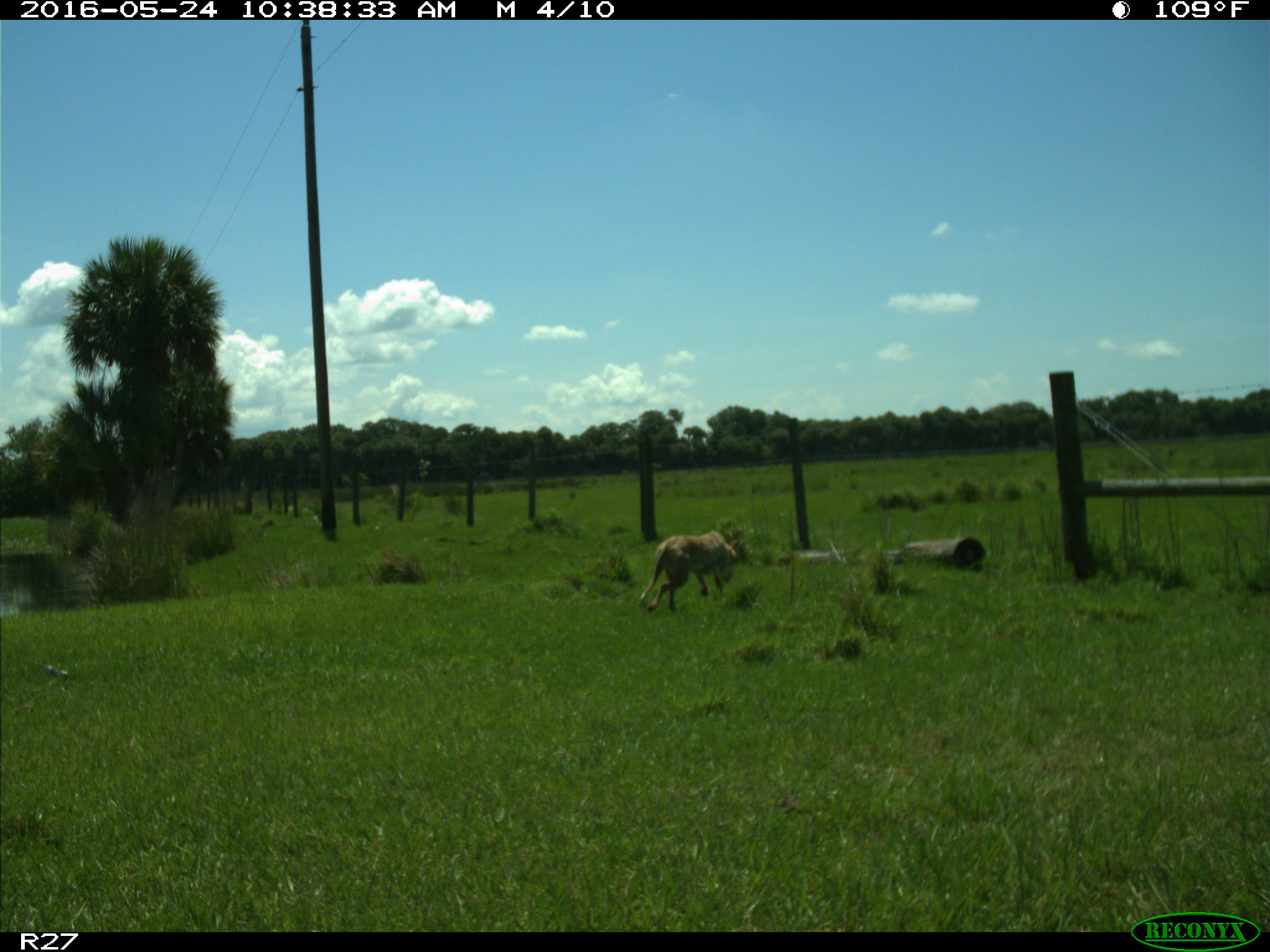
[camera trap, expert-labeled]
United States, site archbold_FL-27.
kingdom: Animalia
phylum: Chordata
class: Mammalia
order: Carnivora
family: Canidae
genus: Canis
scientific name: Canis latrans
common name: coyote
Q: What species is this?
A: Canis latrans (coyote).